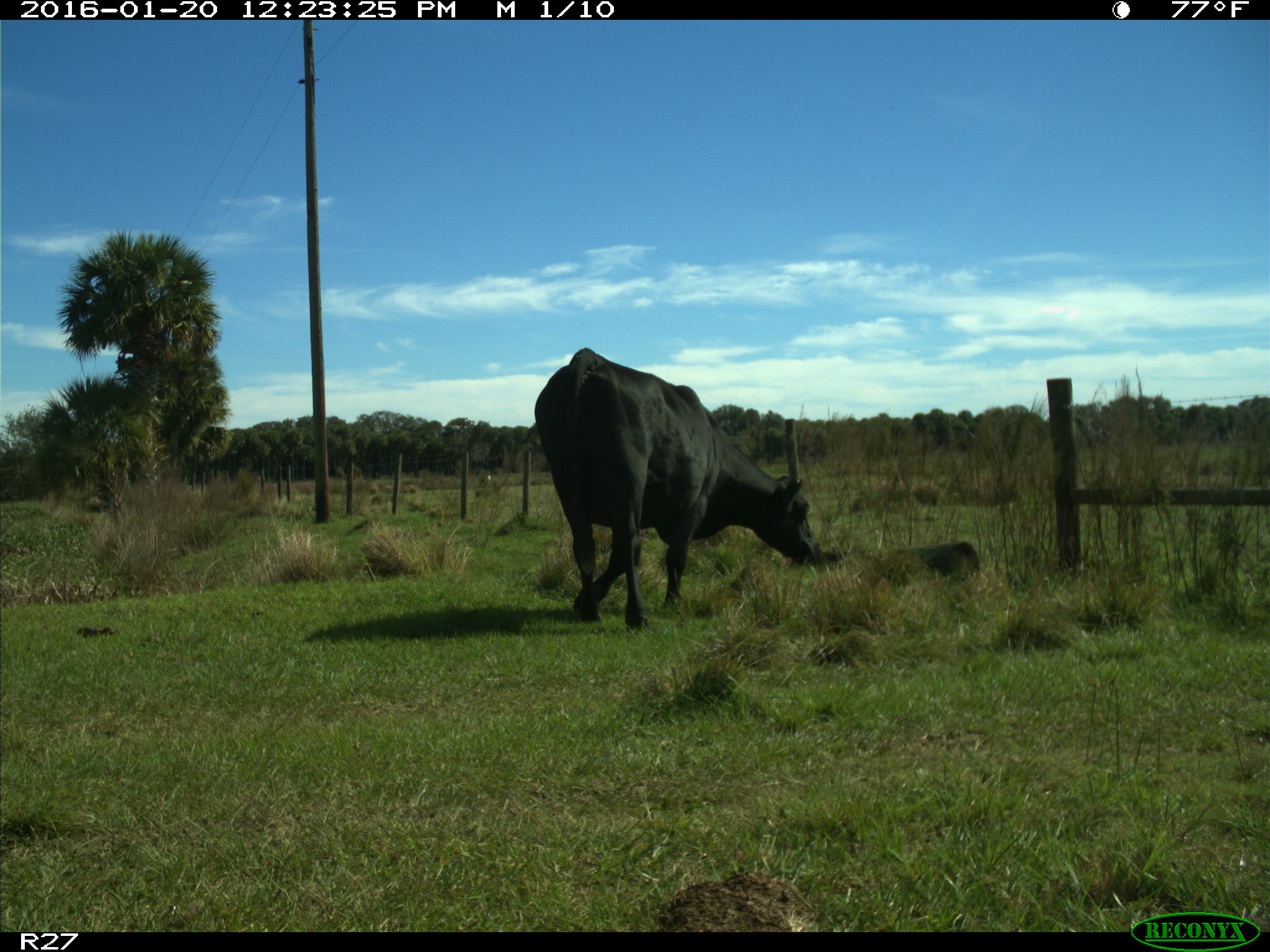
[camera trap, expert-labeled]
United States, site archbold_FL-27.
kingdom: Animalia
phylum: Chordata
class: Mammalia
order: Artiodactyla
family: Bovidae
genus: Bos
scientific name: Bos taurus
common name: domestic cow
Bos taurus (domestic cow).